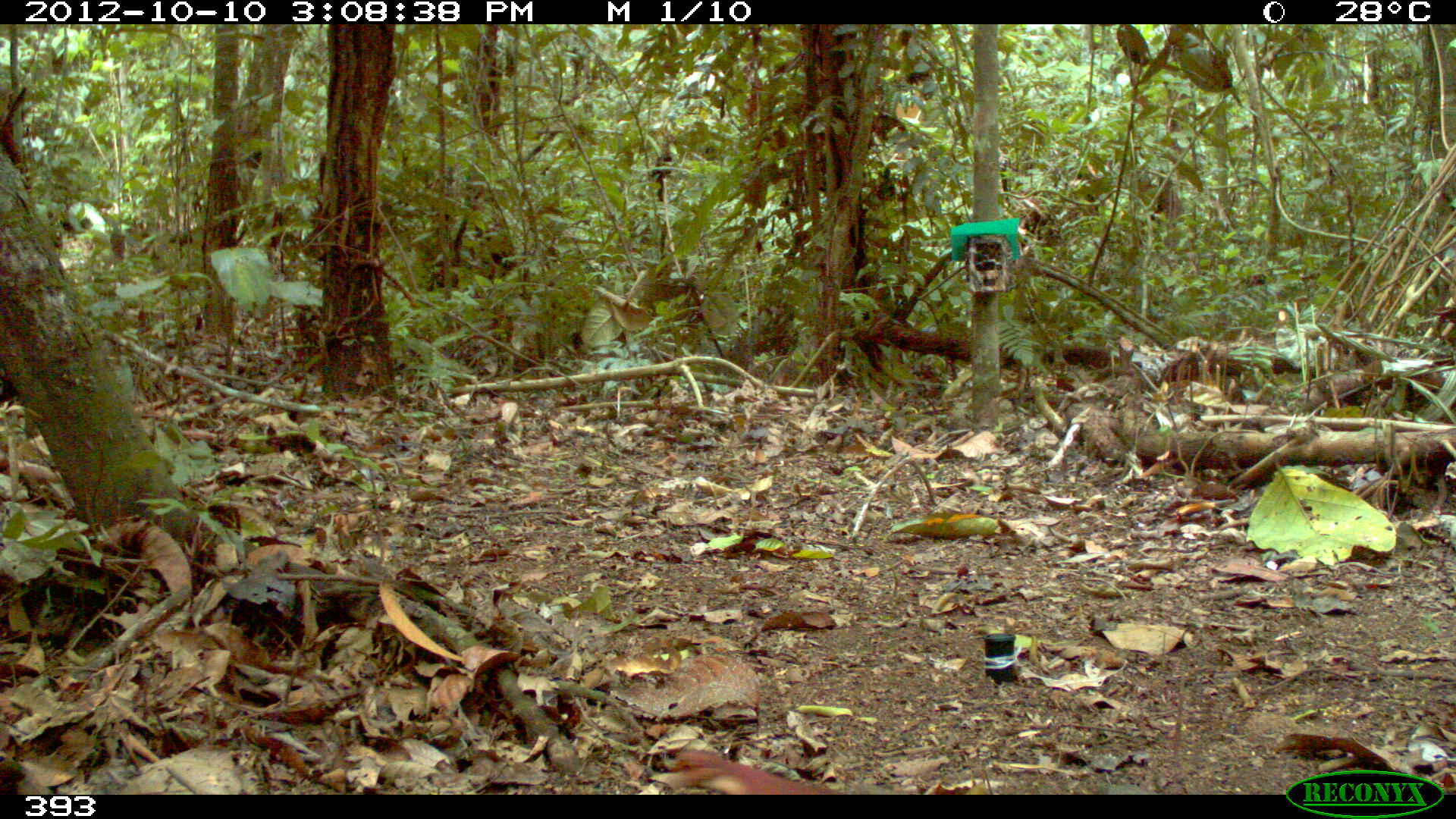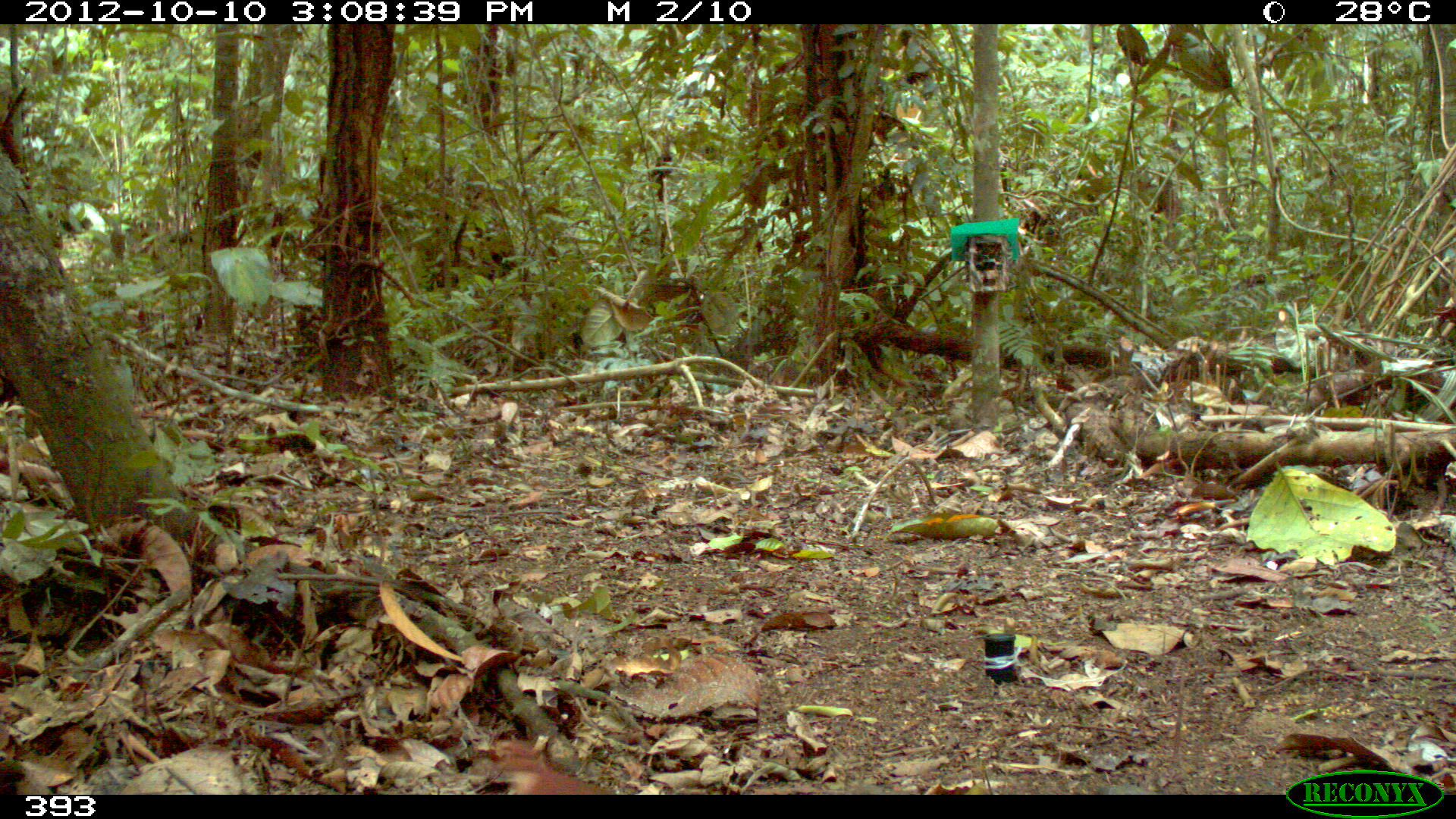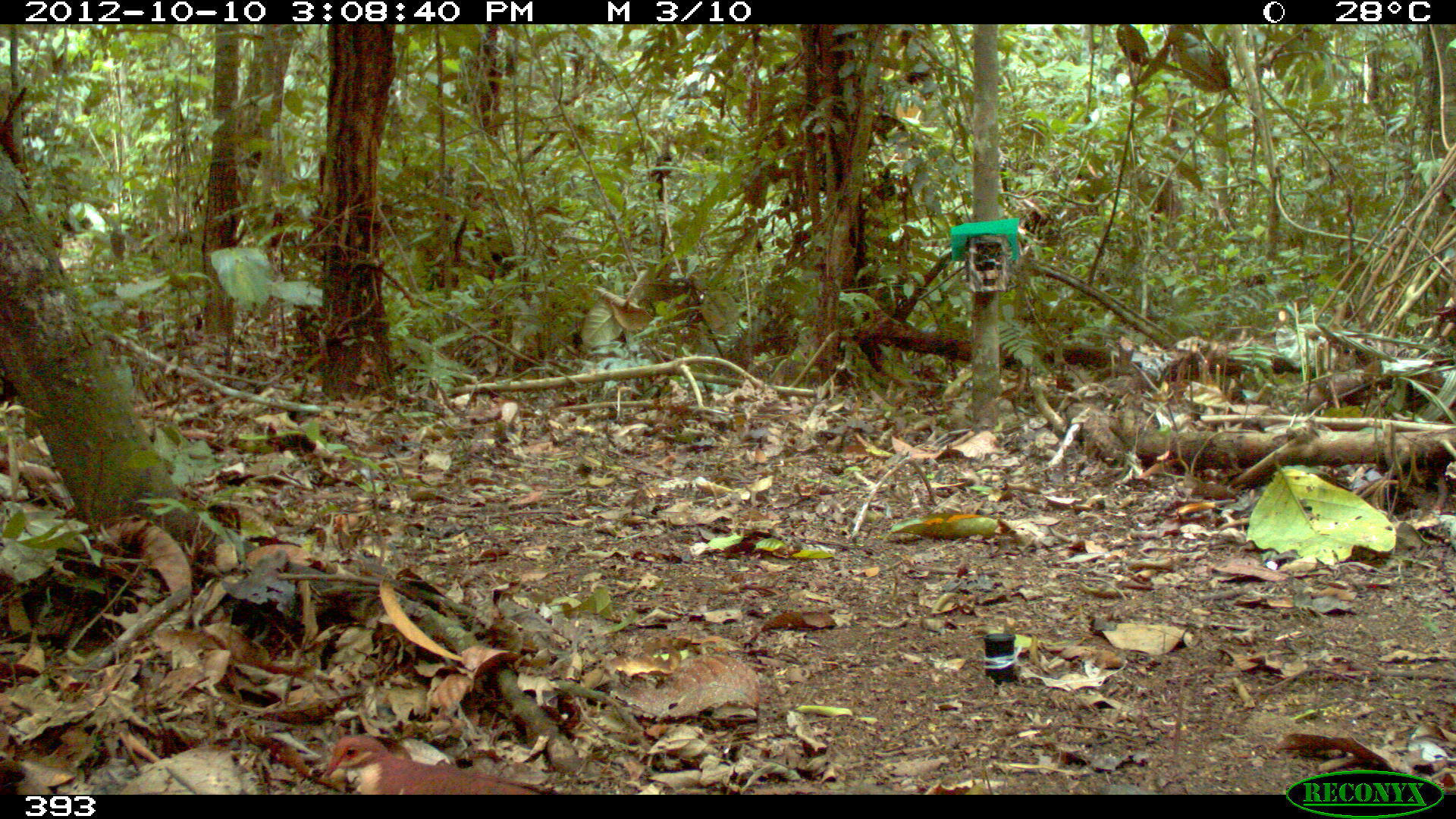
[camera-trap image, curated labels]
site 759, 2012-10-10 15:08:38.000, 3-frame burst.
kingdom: Animalia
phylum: Chordata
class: Aves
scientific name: Aves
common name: bird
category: unknown bird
Unknown bird (bird) (Aves).